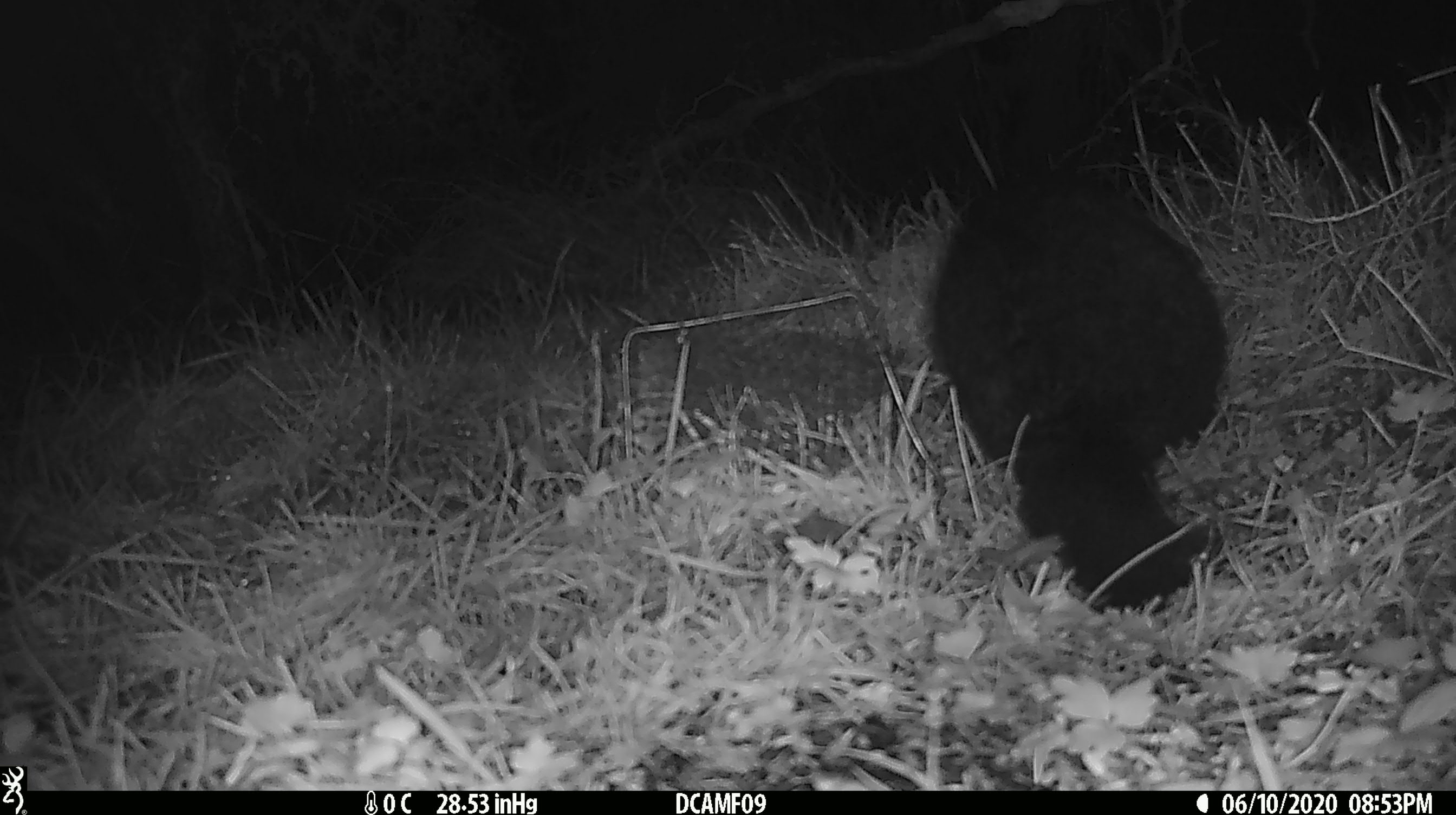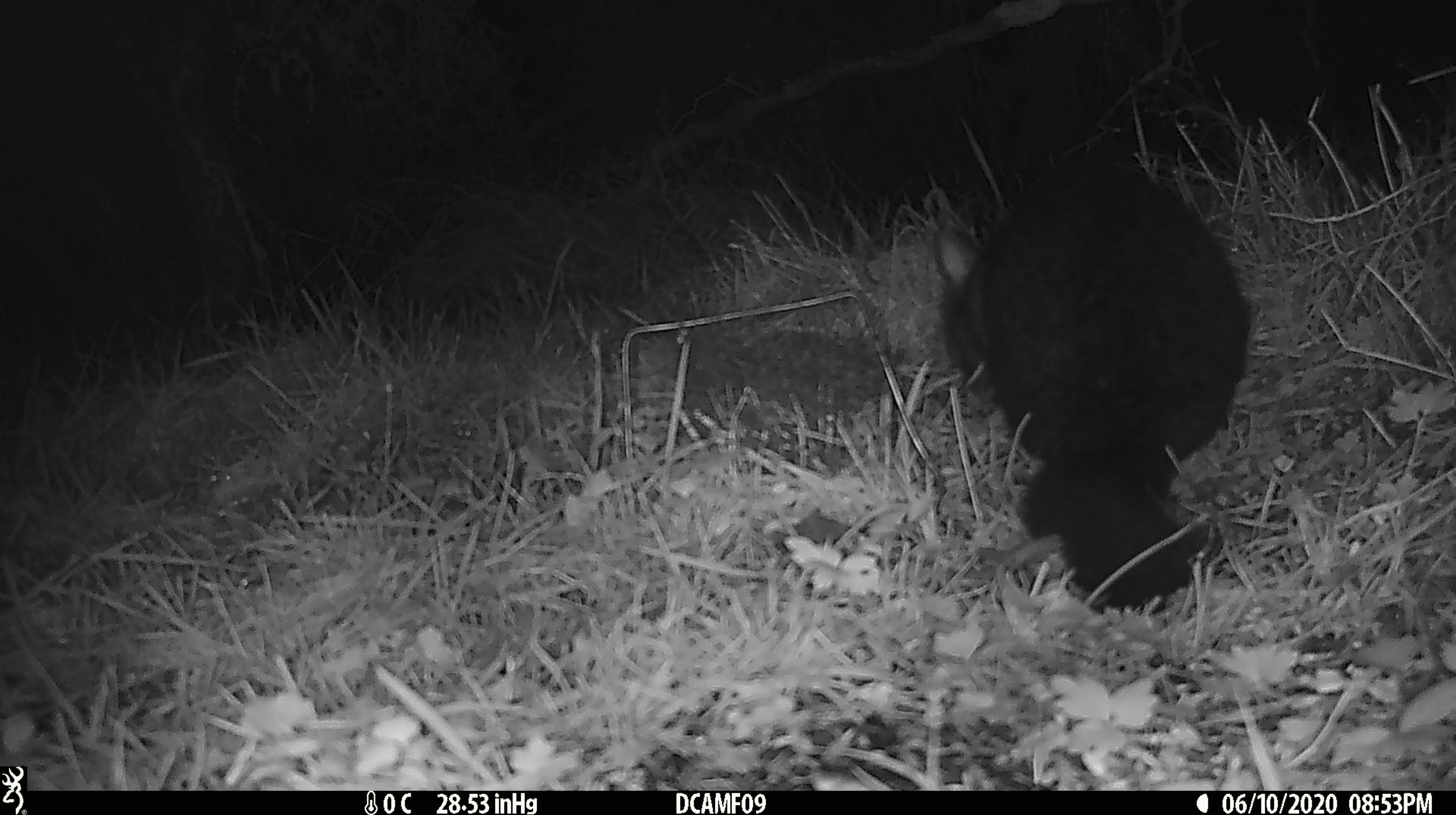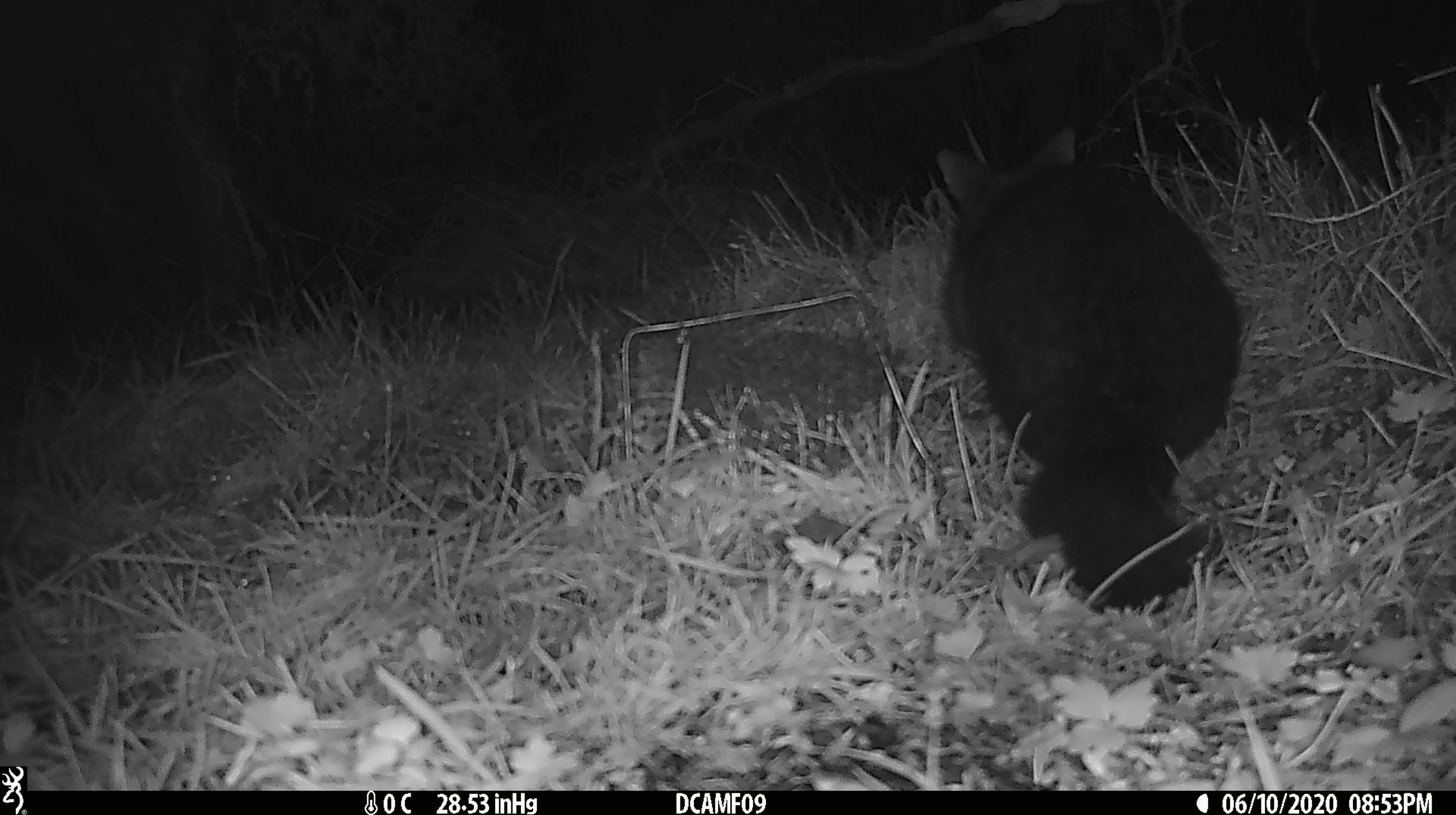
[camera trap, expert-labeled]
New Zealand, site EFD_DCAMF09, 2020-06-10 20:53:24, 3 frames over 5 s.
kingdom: Animalia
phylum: Chordata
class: Mammalia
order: Diprotodontia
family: Phalangeridae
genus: Trichosurus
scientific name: Trichosurus vulpecula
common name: common brushtail possum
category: possum